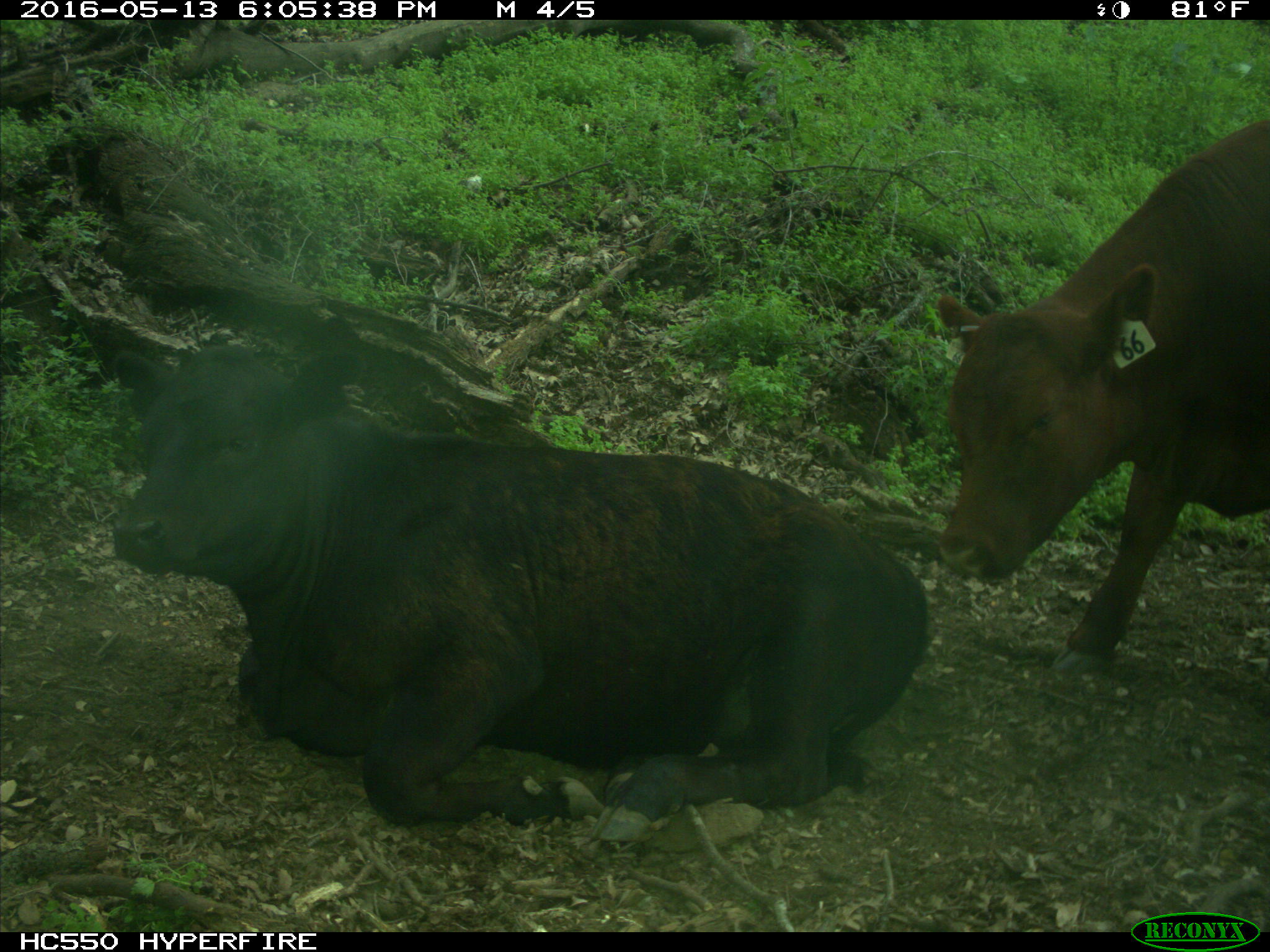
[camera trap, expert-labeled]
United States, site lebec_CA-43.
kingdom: Animalia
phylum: Chordata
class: Mammalia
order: Artiodactyla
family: Bovidae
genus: Bos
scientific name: Bos taurus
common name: domestic cow